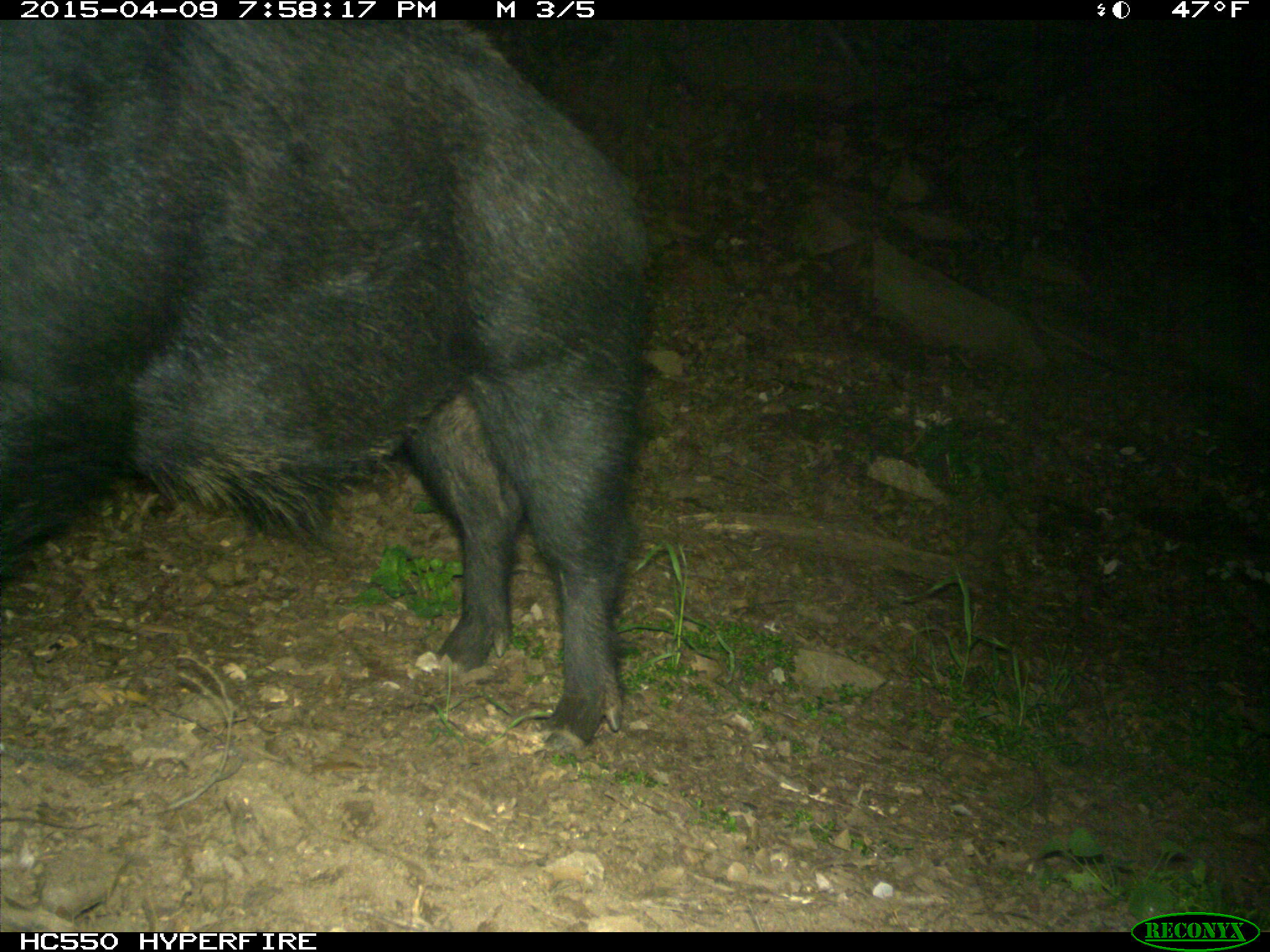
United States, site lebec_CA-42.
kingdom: Animalia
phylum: Chordata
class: Mammalia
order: Artiodactyla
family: Suidae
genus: Sus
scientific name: Sus scrofa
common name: wild boar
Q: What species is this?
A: Sus scrofa (wild boar).